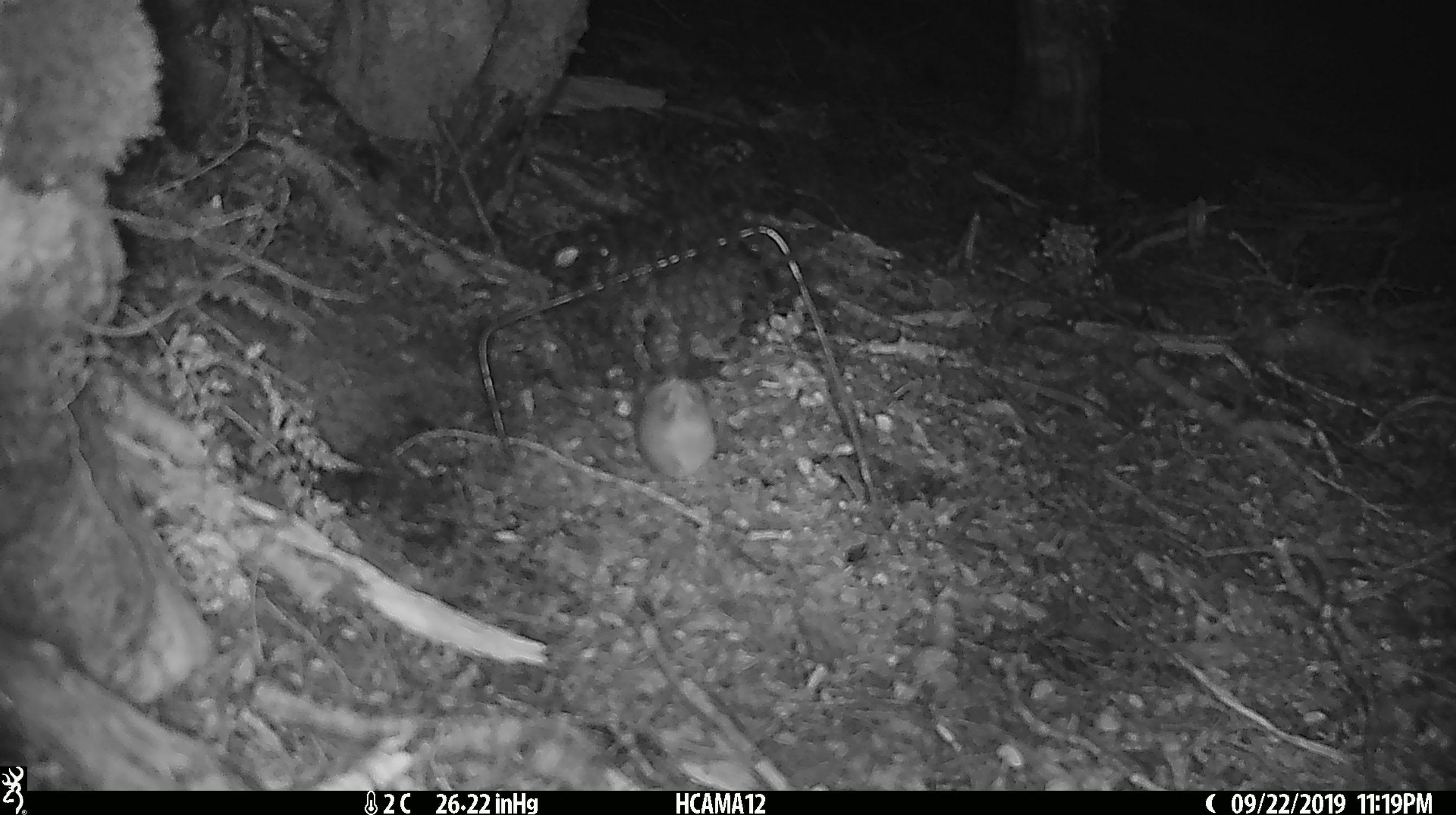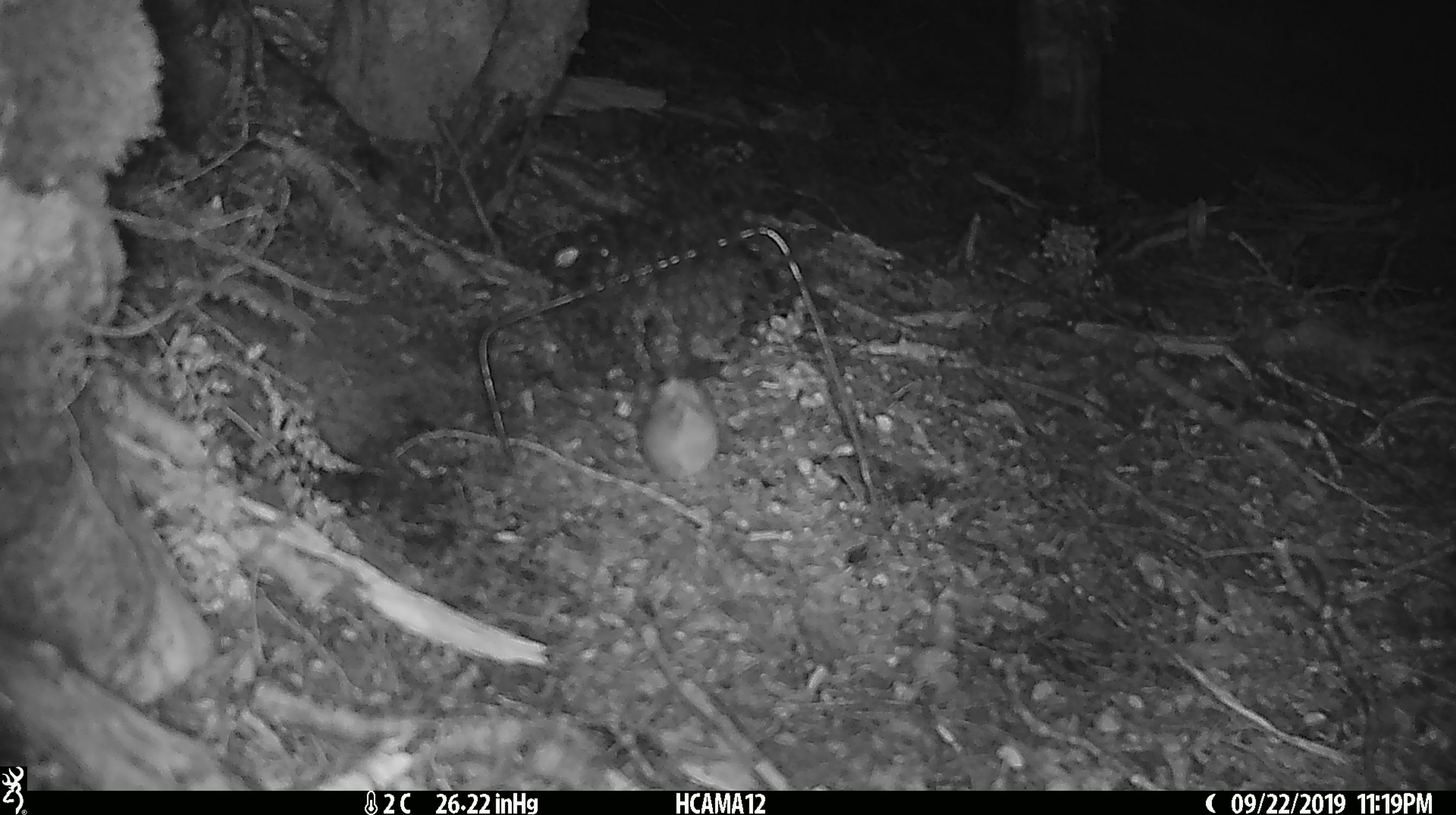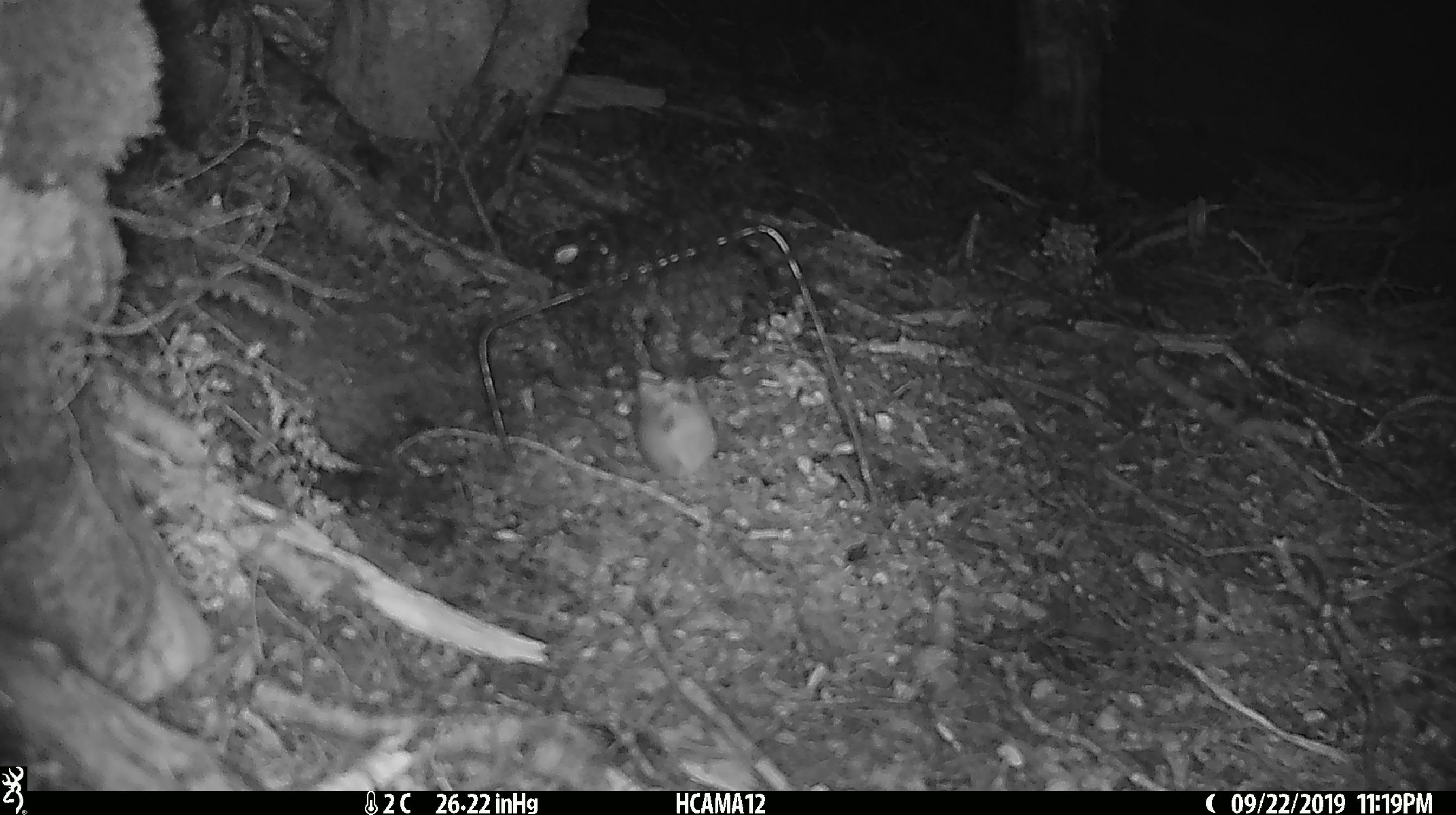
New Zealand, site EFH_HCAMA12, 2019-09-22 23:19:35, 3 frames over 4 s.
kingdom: Animalia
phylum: Chordata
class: Mammalia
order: Rodentia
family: Muridae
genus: Mus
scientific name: Mus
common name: mouse